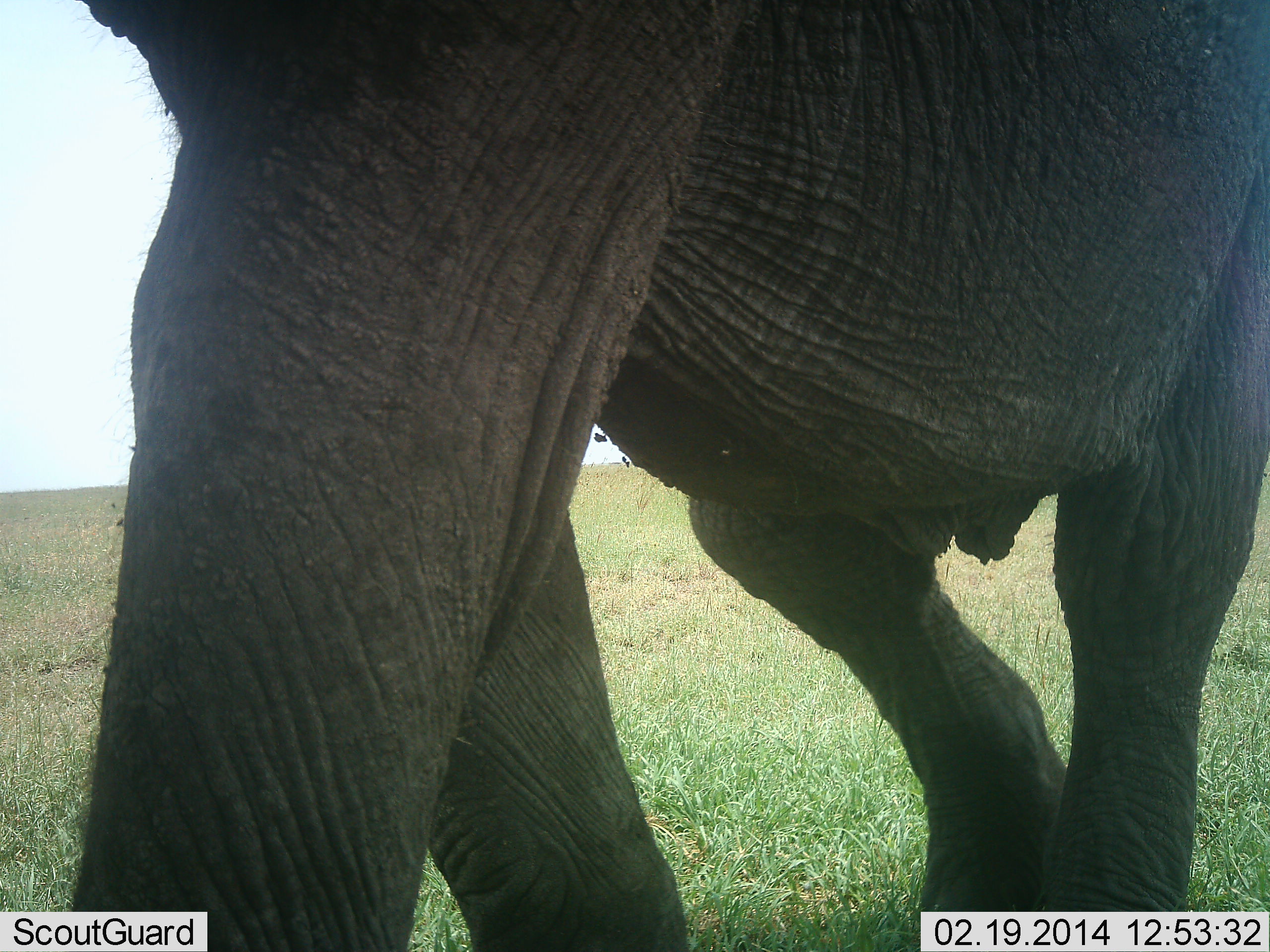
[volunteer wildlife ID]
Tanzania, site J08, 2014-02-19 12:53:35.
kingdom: Animalia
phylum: Chordata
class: Mammalia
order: Proboscidea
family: Elephantidae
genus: Loxodonta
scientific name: Loxodonta africana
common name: african bush elephant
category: elephant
Elephant (african bush elephant) (Loxodonta africana), count 1. Behavior (volunteer vote fractions): standing 30%, resting 0%, moving 70%, interacting 0%. Young present (vote fraction): 0%. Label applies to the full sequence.